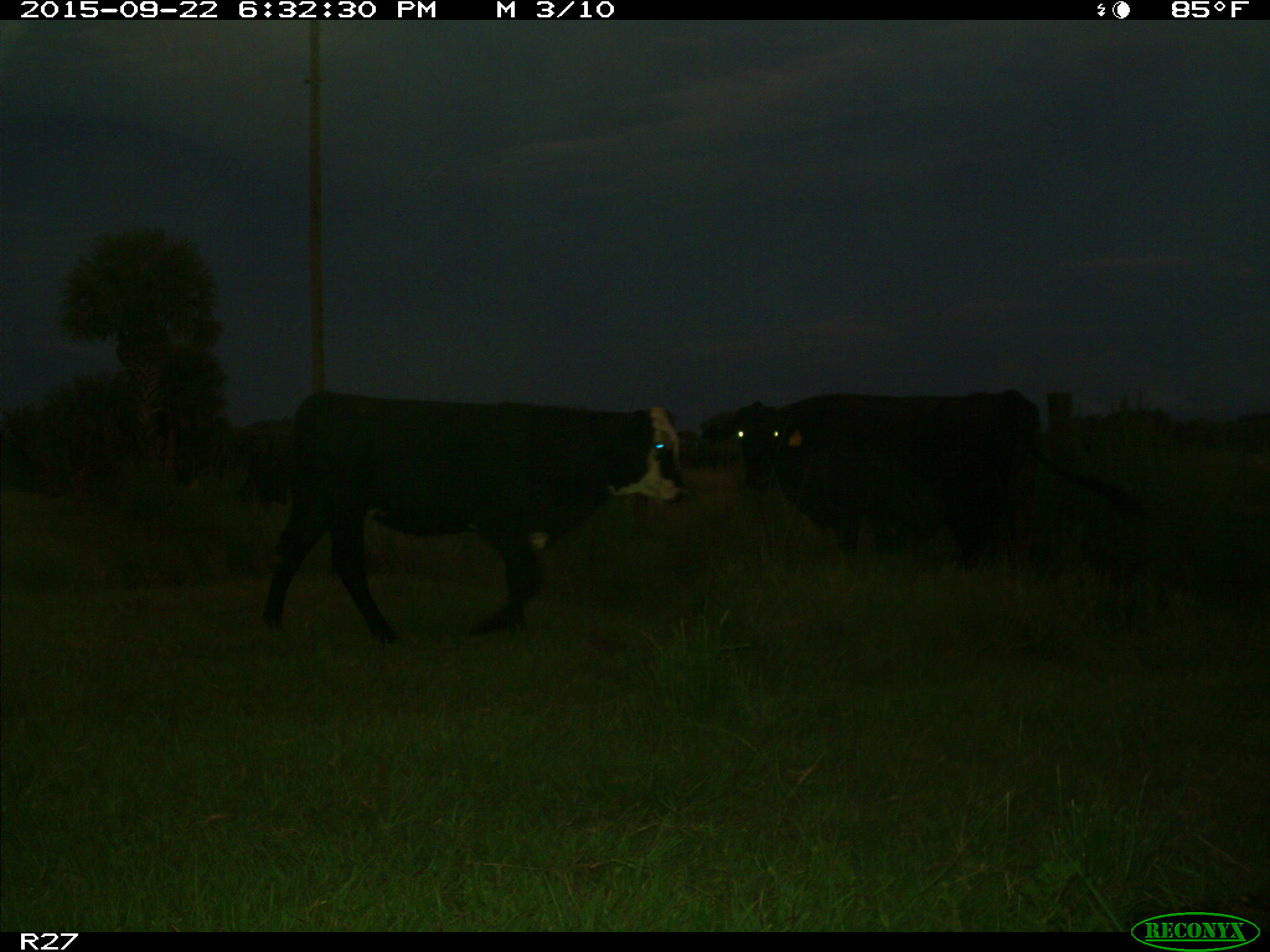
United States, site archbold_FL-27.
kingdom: Animalia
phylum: Chordata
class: Mammalia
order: Artiodactyla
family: Bovidae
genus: Bos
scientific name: Bos taurus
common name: domestic cow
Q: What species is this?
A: Bos taurus (domestic cow).